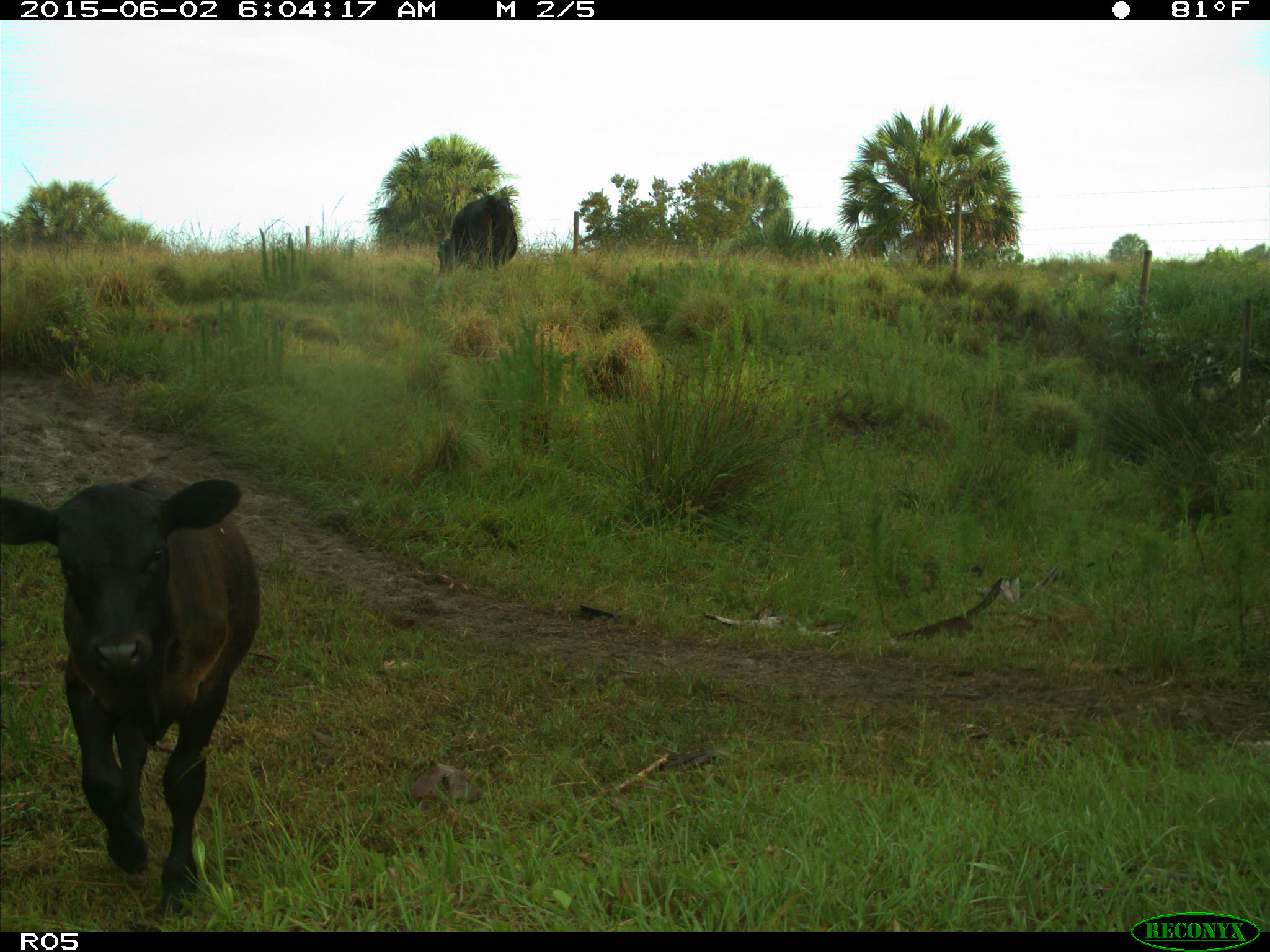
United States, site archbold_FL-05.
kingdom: Animalia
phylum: Chordata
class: Mammalia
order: Artiodactyla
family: Bovidae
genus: Bos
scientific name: Bos taurus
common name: domestic cow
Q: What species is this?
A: Bos taurus (domestic cow).